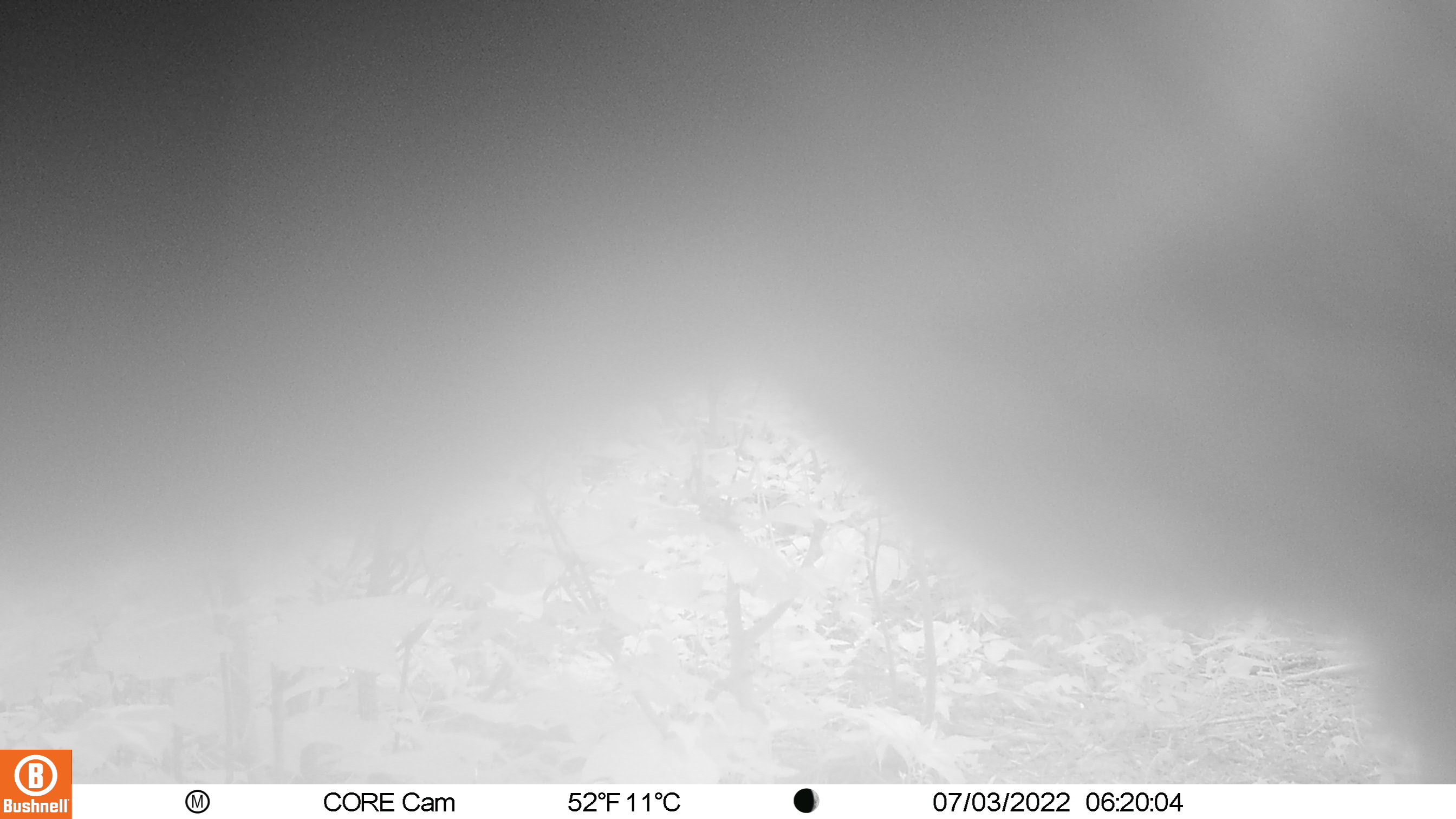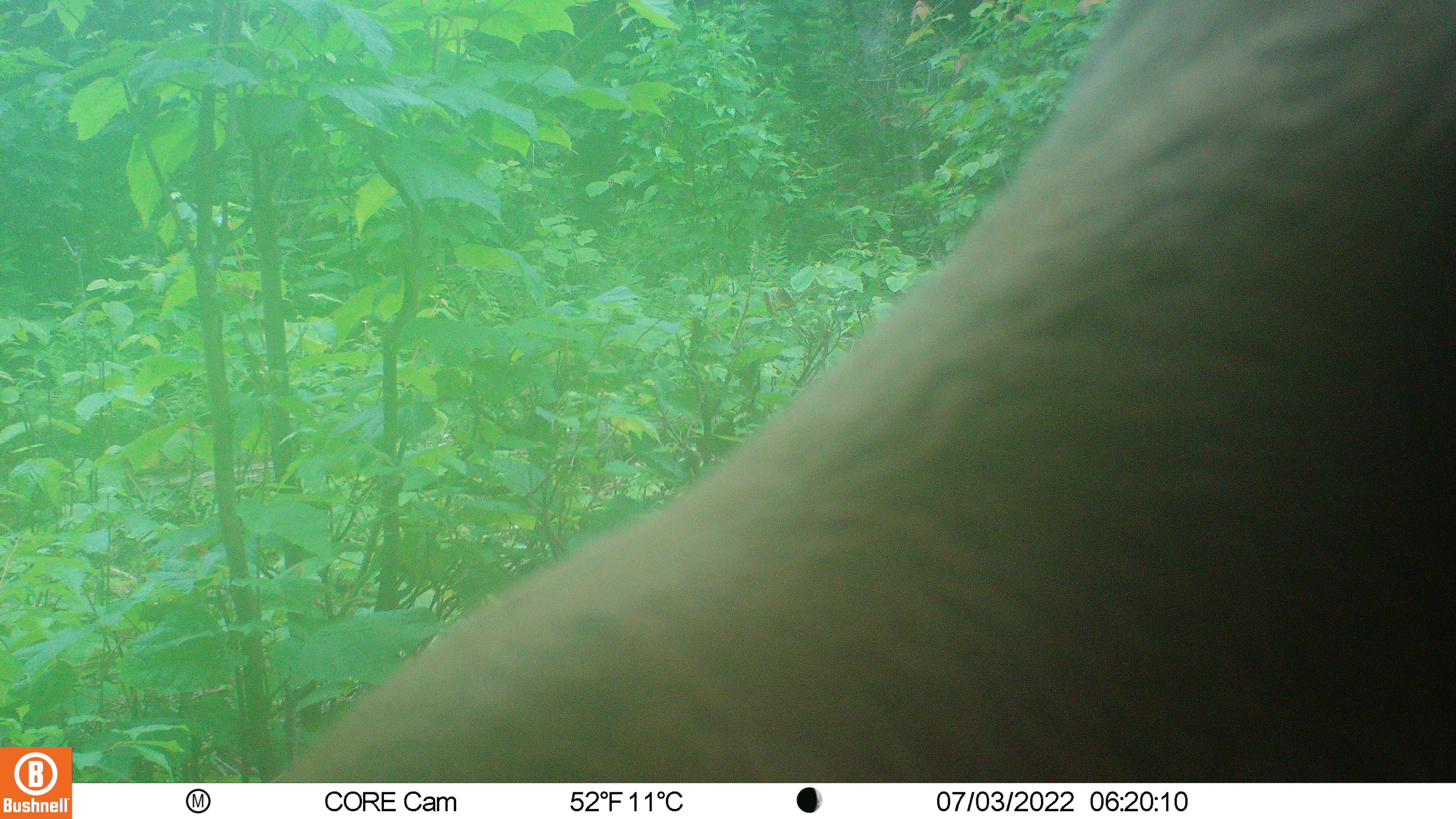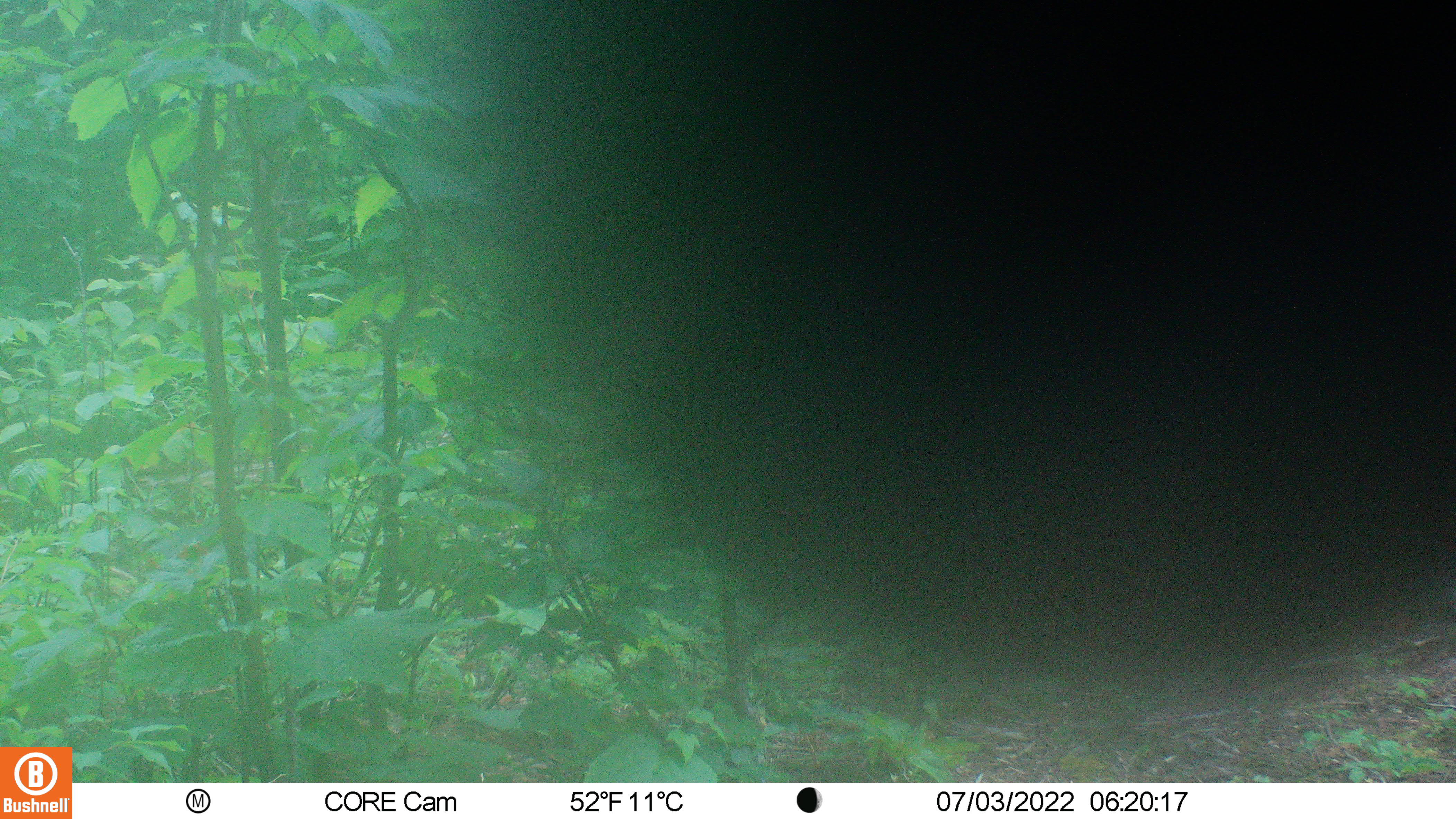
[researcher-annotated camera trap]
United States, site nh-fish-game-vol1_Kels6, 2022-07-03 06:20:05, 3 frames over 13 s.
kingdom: Animalia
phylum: Chordata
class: Mammalia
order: Artiodactyla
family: Cervidae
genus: Alces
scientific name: Alces alces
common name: moose